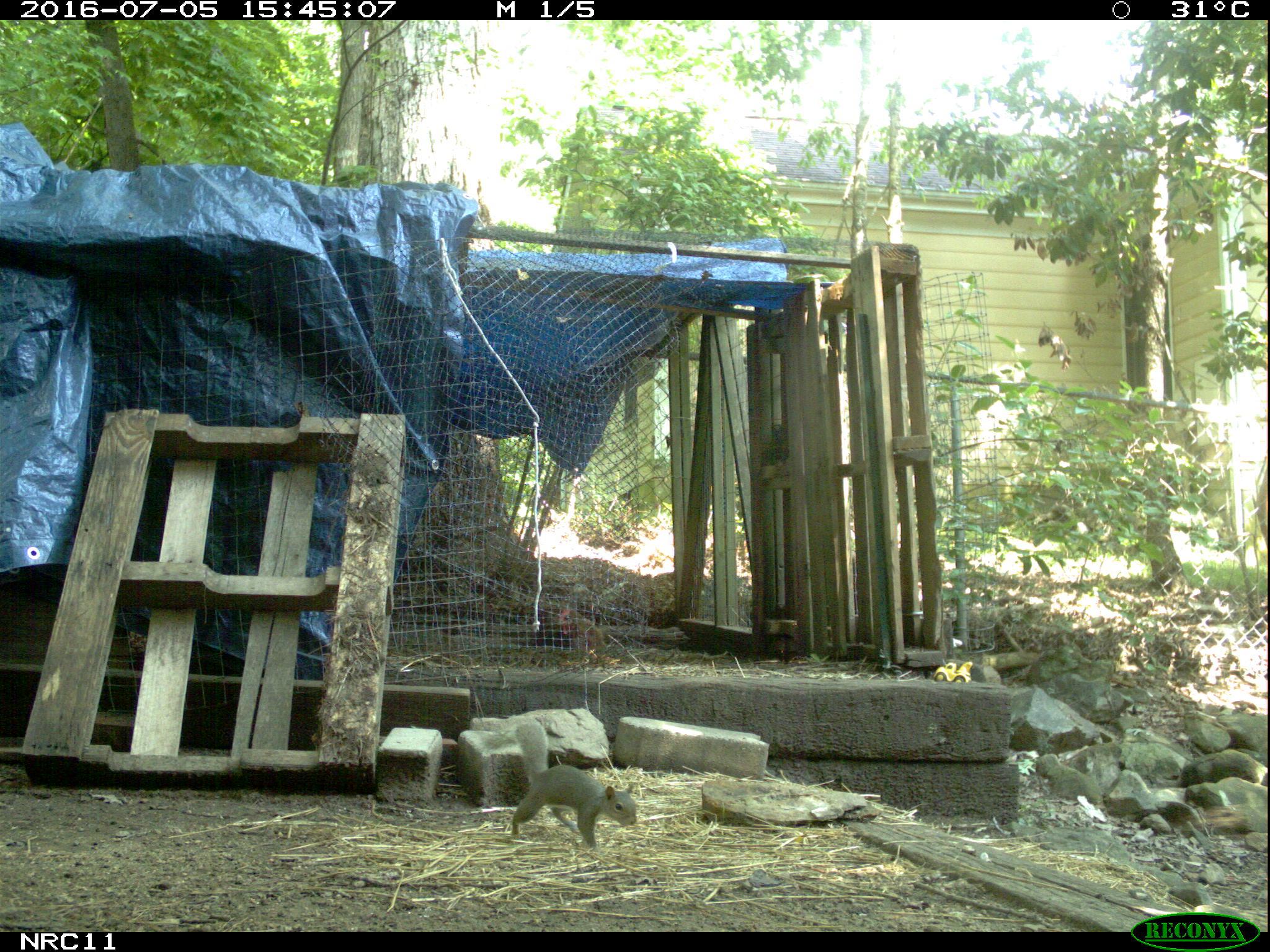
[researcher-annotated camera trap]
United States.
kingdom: Animalia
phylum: Chordata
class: Mammalia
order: Rodentia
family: Sciuridae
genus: Sciurus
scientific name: Sciurus carolinensis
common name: eastern gray squirrel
Eastern Gray Squirrel (Sciurus carolinensis).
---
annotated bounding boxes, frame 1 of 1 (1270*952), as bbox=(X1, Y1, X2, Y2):
Eastern Gray Squirrel: bbox=(504, 706, 644, 862)